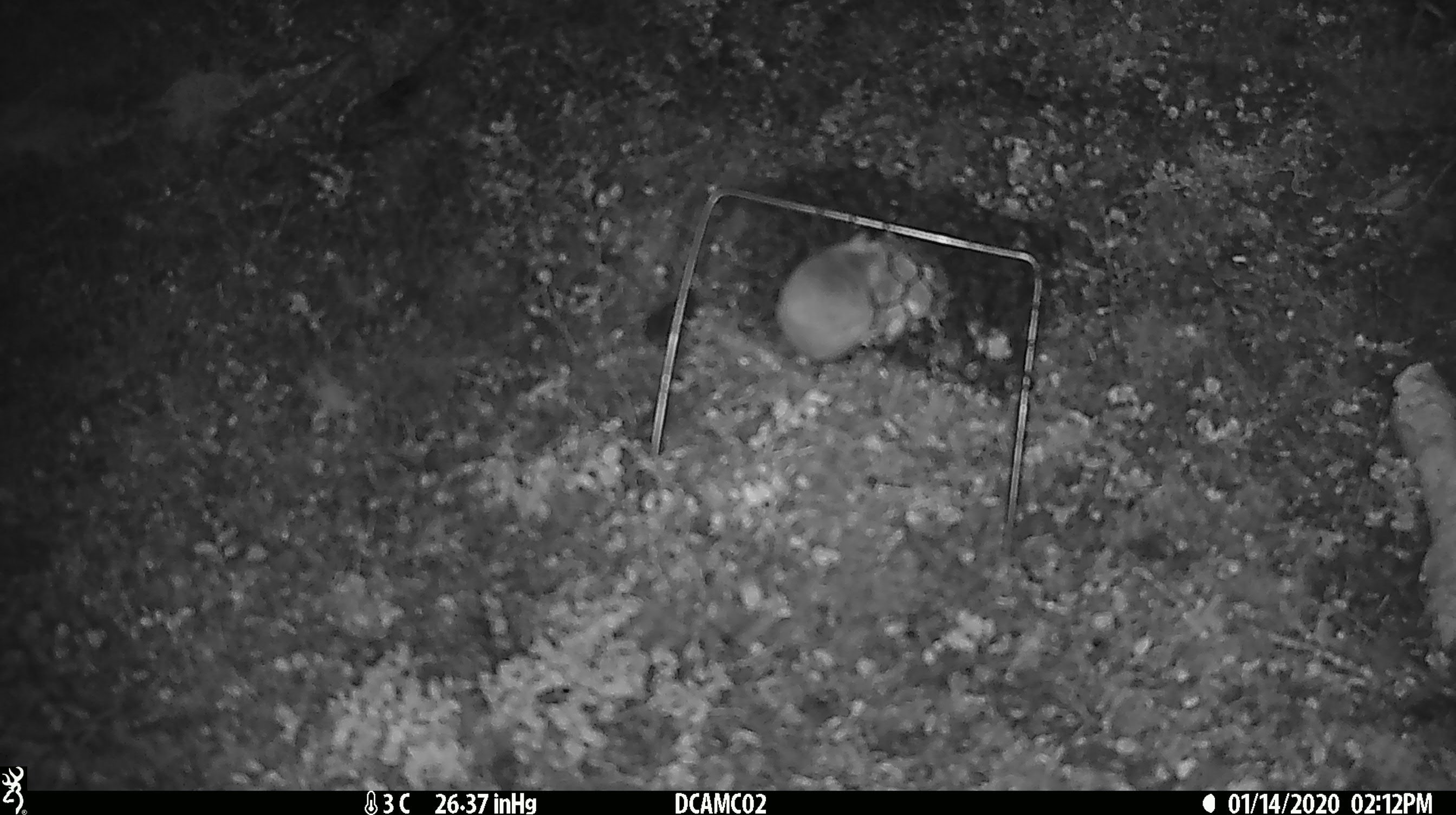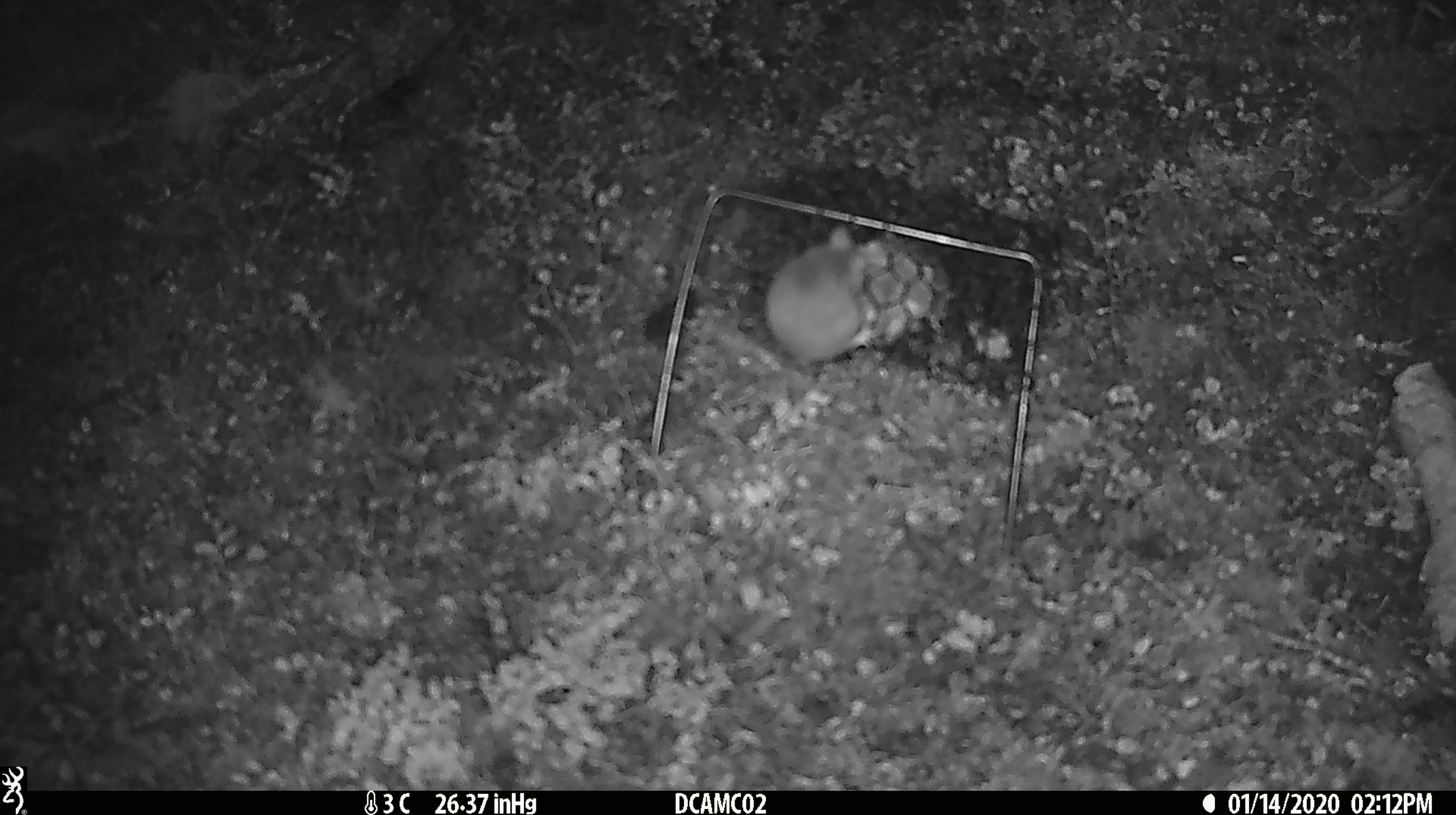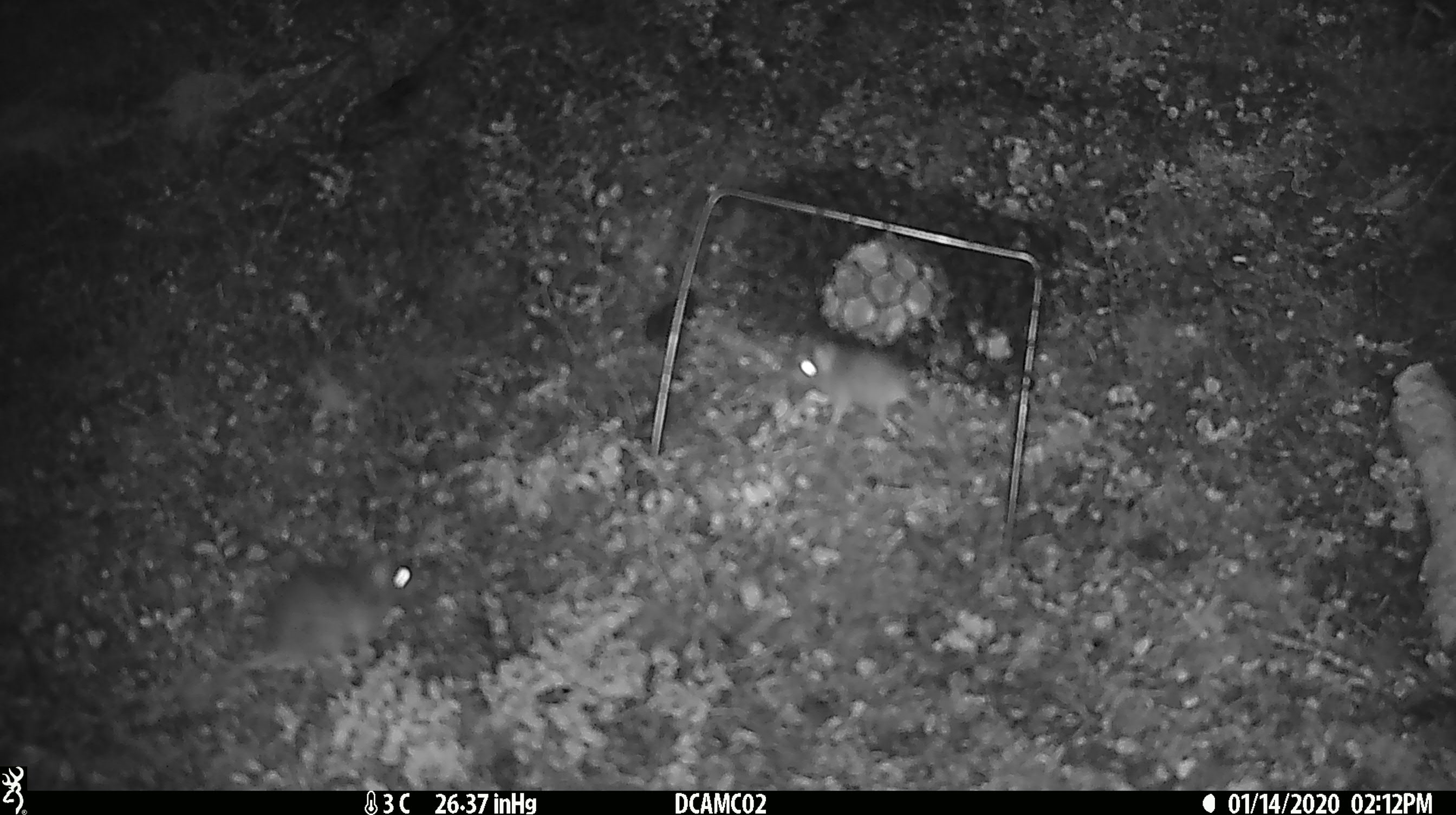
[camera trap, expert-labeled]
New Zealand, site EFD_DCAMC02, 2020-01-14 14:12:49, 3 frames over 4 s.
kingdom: Animalia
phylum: Chordata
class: Mammalia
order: Rodentia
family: Muridae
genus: Mus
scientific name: Mus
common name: mouse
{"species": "mouse (Mus)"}